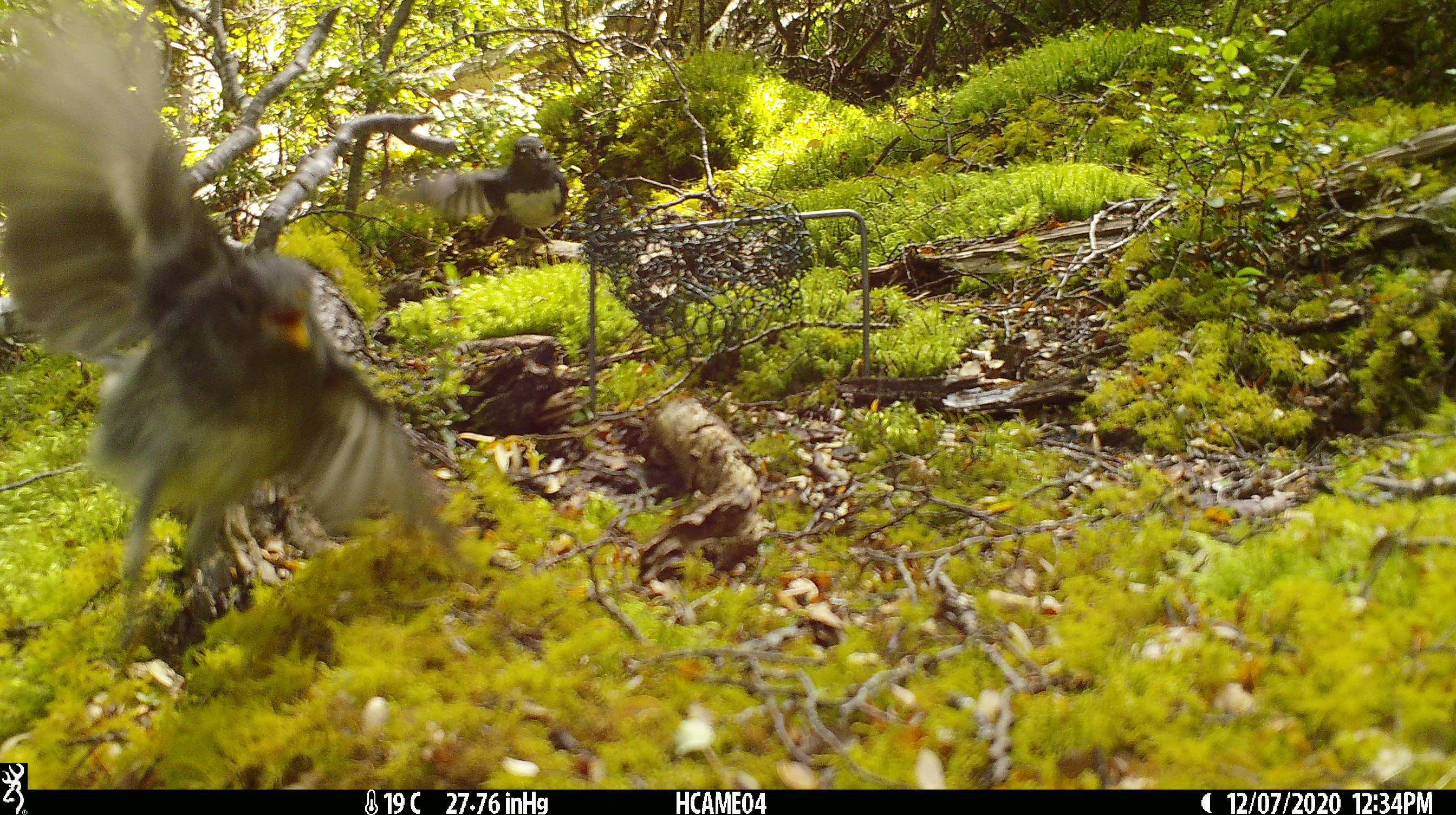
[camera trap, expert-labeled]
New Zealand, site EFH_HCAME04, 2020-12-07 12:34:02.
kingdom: Animalia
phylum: Chordata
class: Aves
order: Passeriformes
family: Petroicidae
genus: Petroica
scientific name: Petroica australis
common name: new zealand robin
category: robin